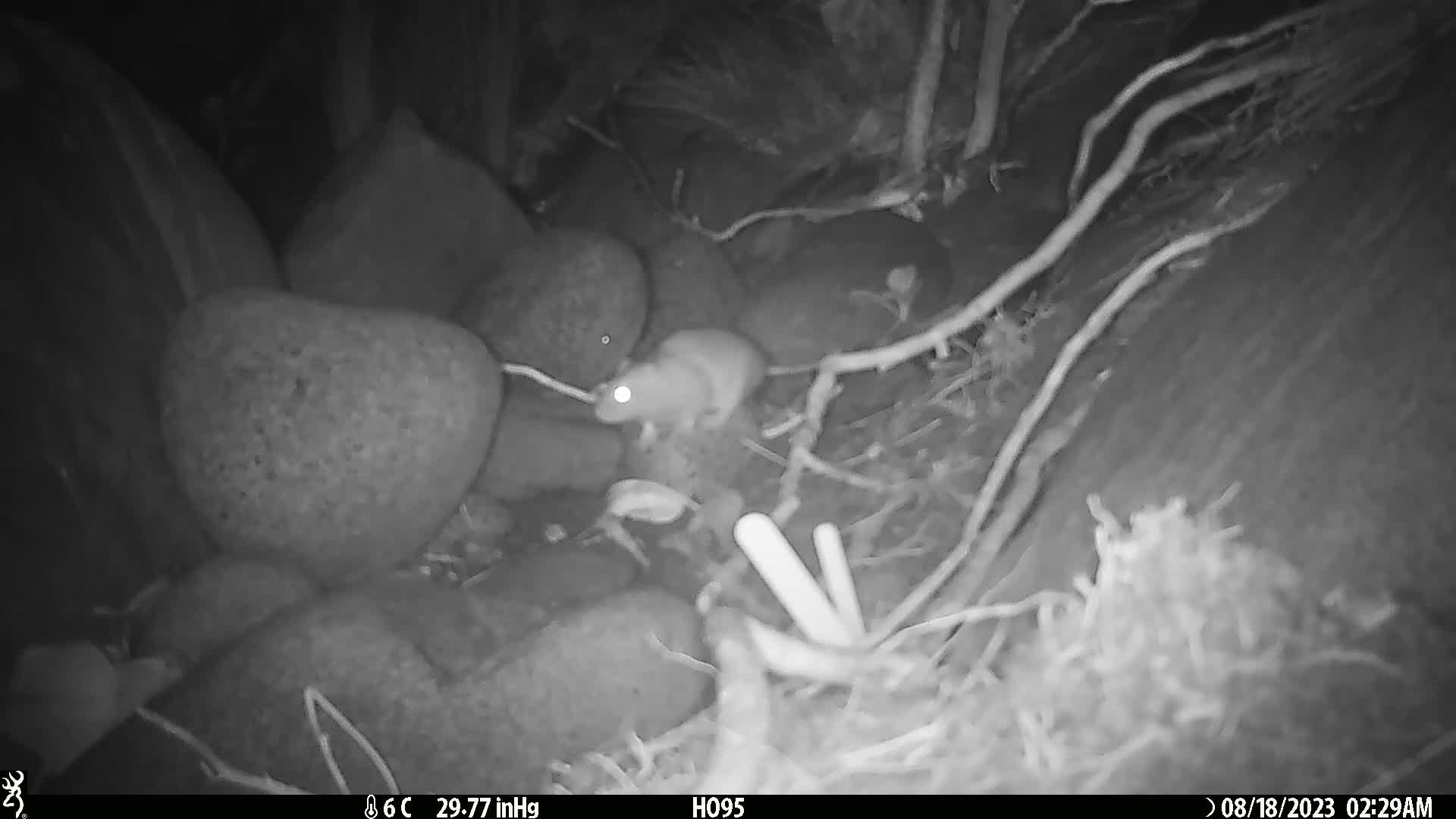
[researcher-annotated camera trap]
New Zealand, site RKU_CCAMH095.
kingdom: Animalia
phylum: Chordata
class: Mammalia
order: Rodentia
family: Muridae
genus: Rattus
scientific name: Rattus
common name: rat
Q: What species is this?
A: Rat (Rattus).